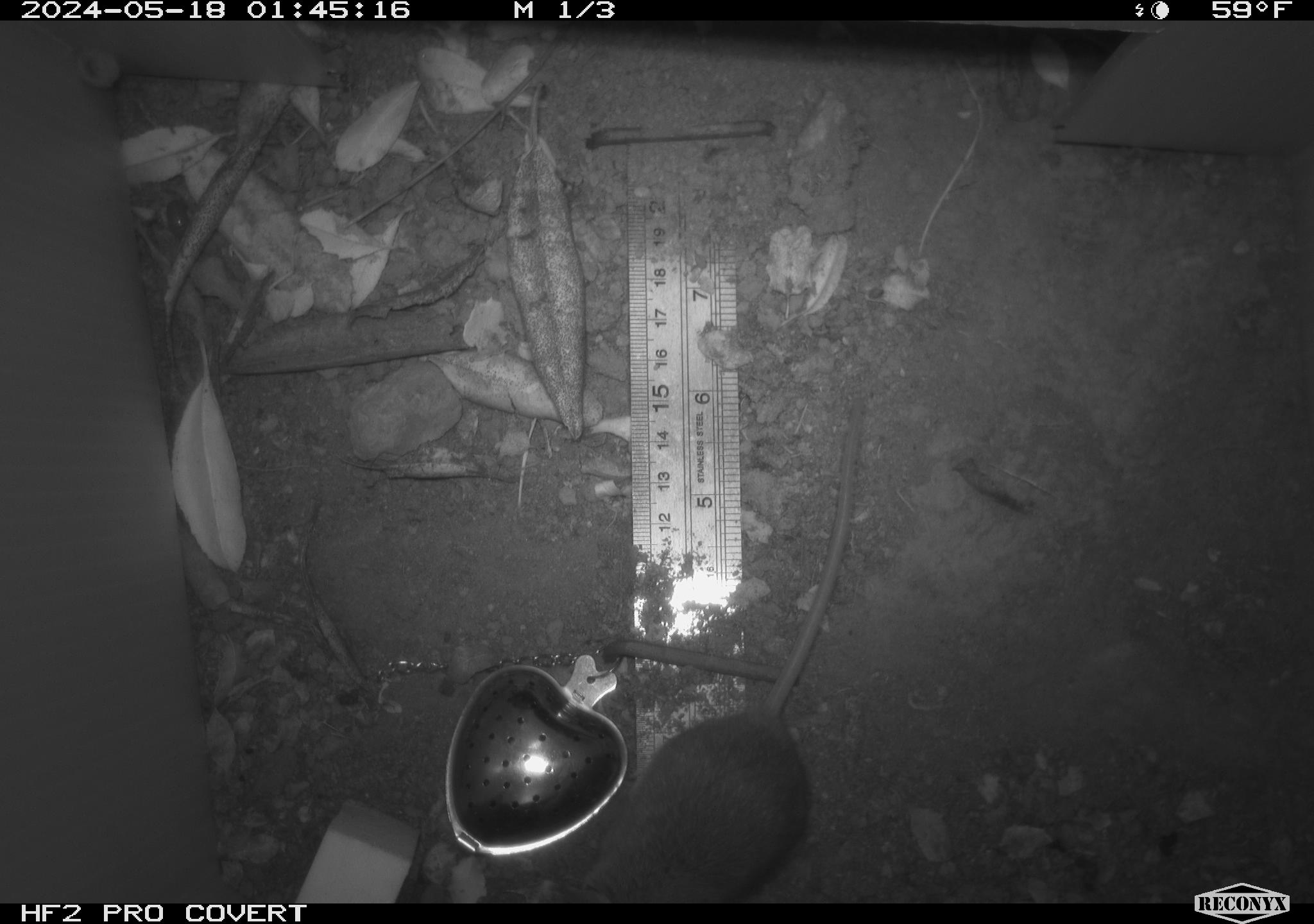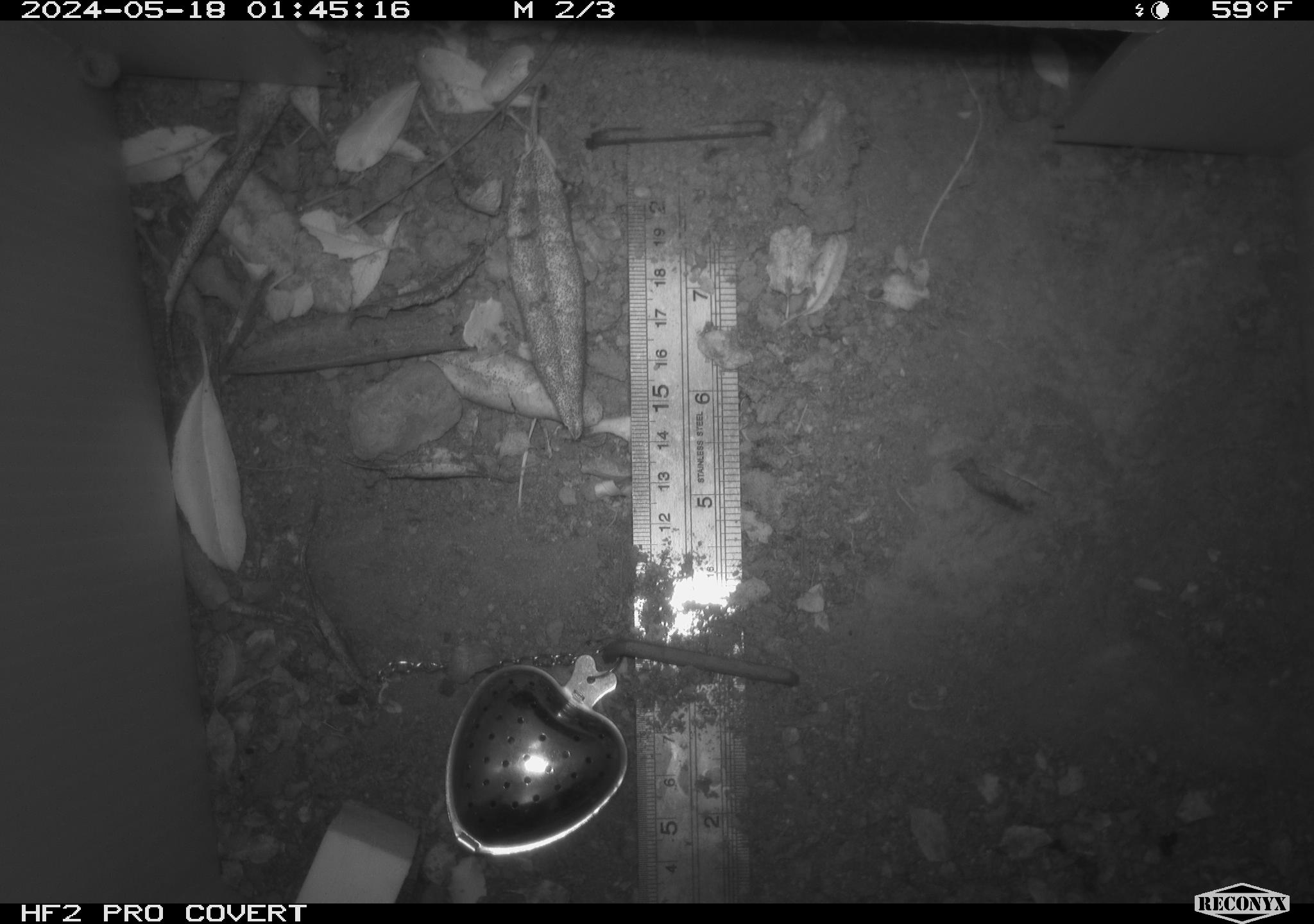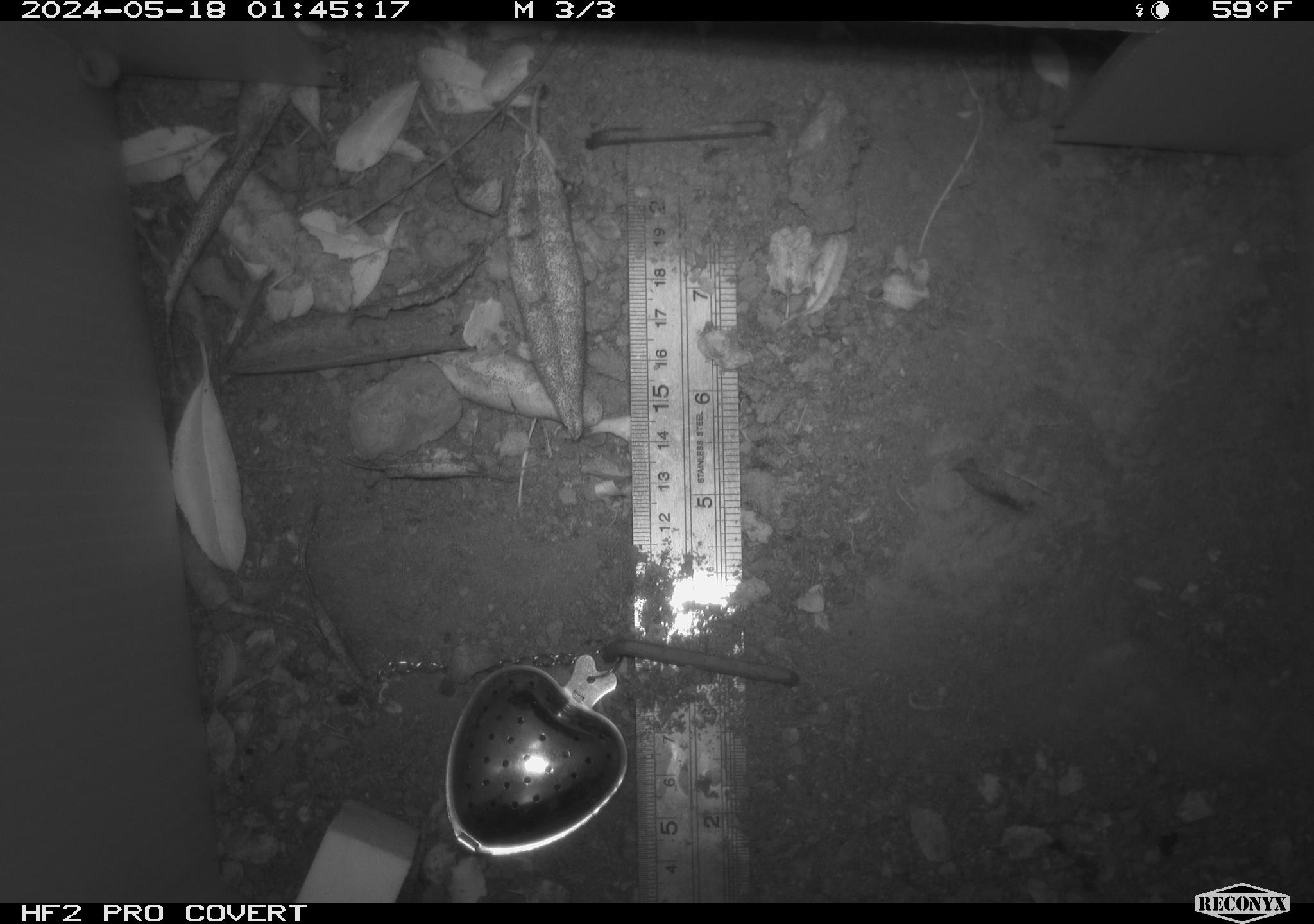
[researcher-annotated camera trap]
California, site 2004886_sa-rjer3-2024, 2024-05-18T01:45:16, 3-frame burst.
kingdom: Animalia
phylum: Chordata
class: Mammalia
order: Rodentia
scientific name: Rodentia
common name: mouse species